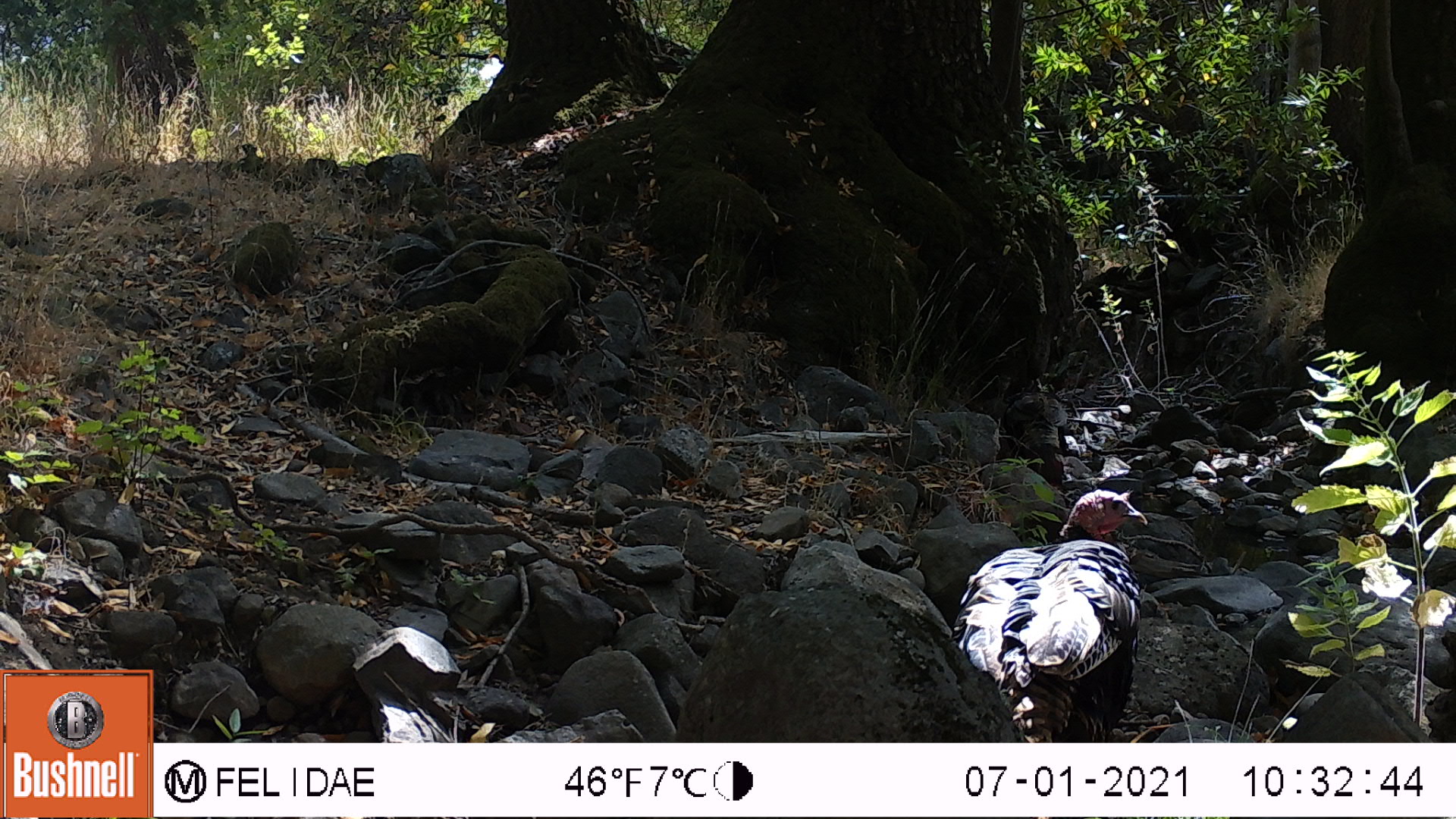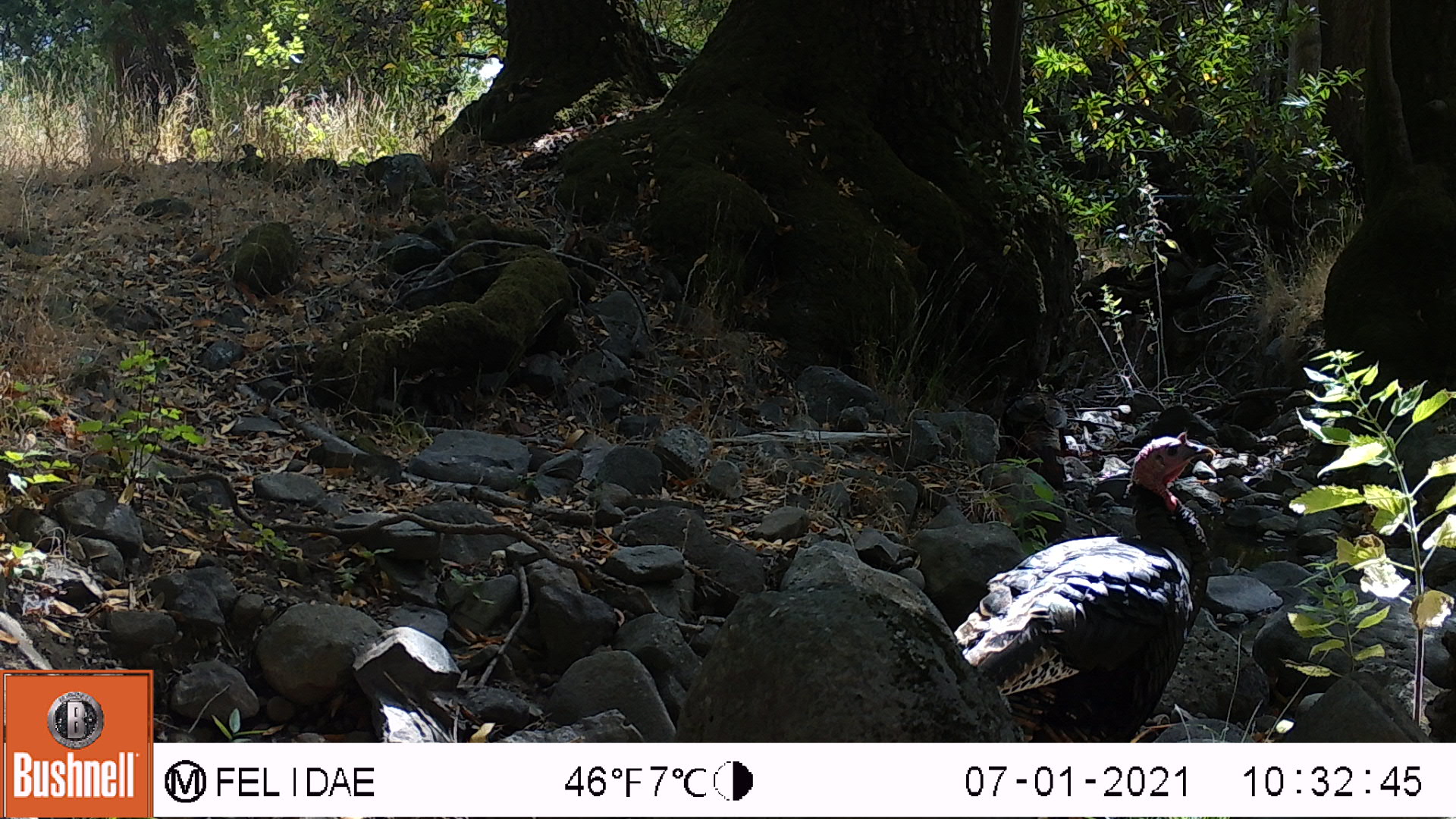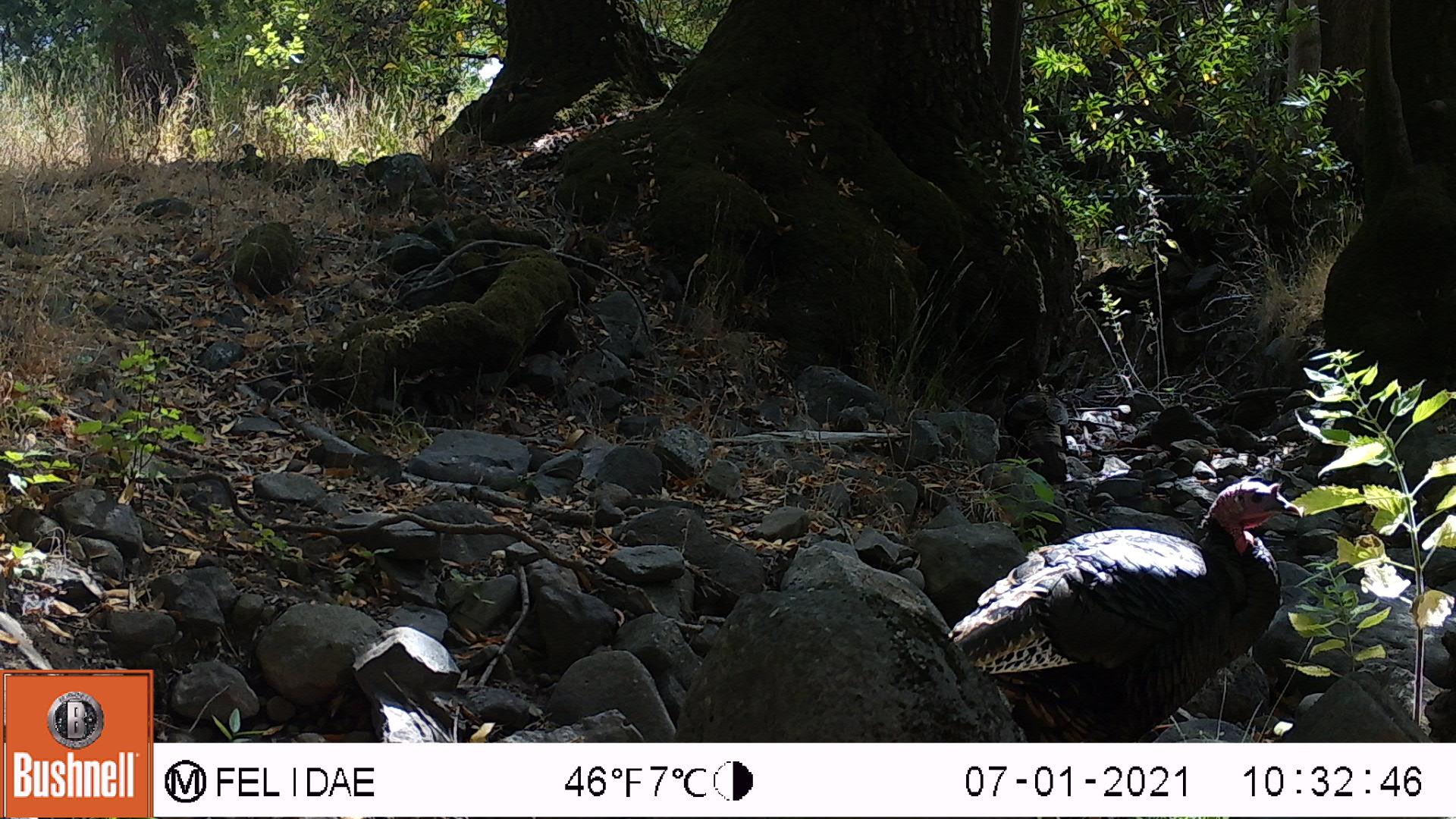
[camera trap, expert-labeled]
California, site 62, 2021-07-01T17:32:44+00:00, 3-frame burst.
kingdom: Animalia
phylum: Chordata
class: Aves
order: Galliformes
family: Phasianidae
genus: Meleagris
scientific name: Meleagris gallopavo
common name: turkey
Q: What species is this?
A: Turkey (Meleagris gallopavo).